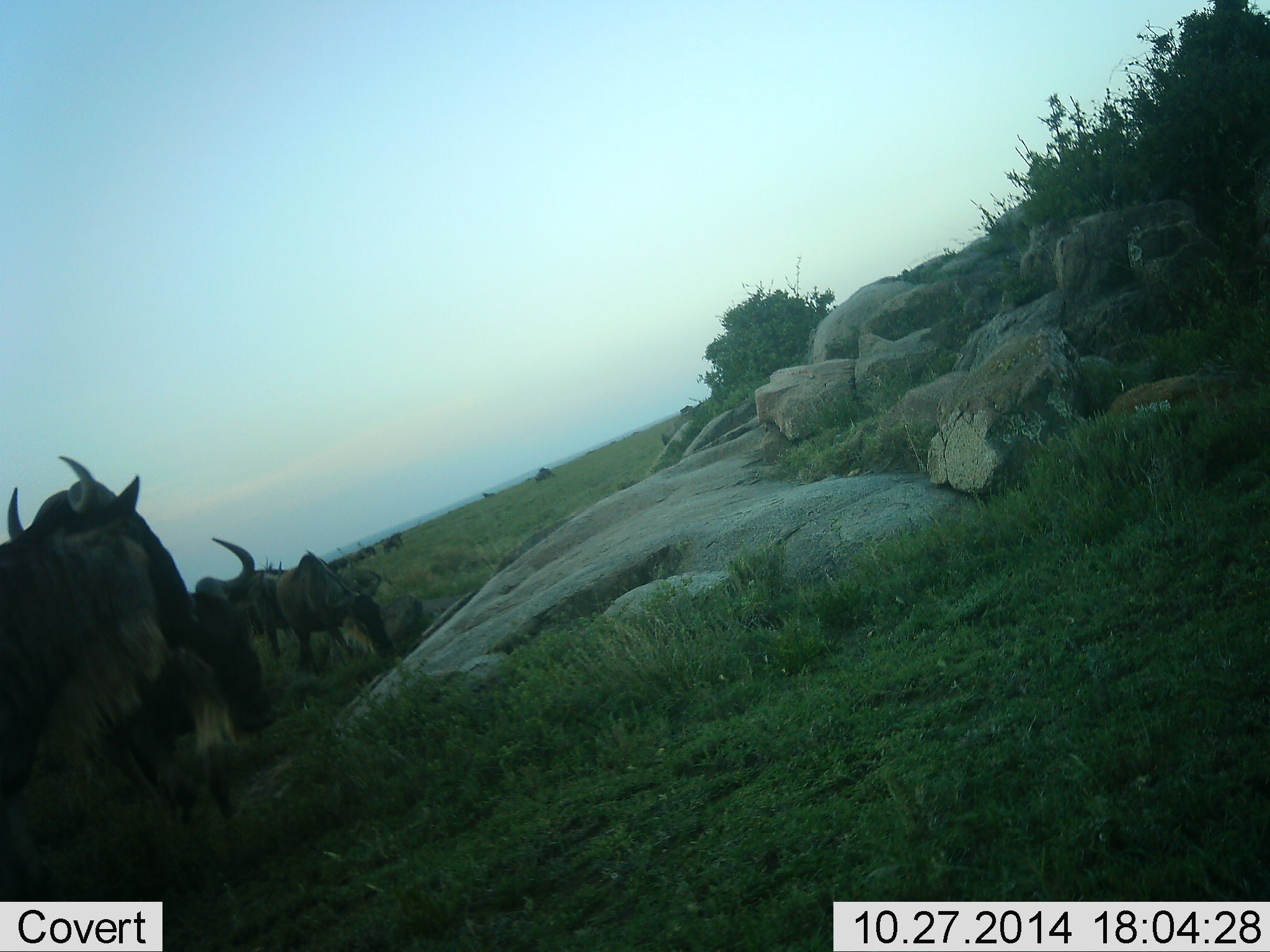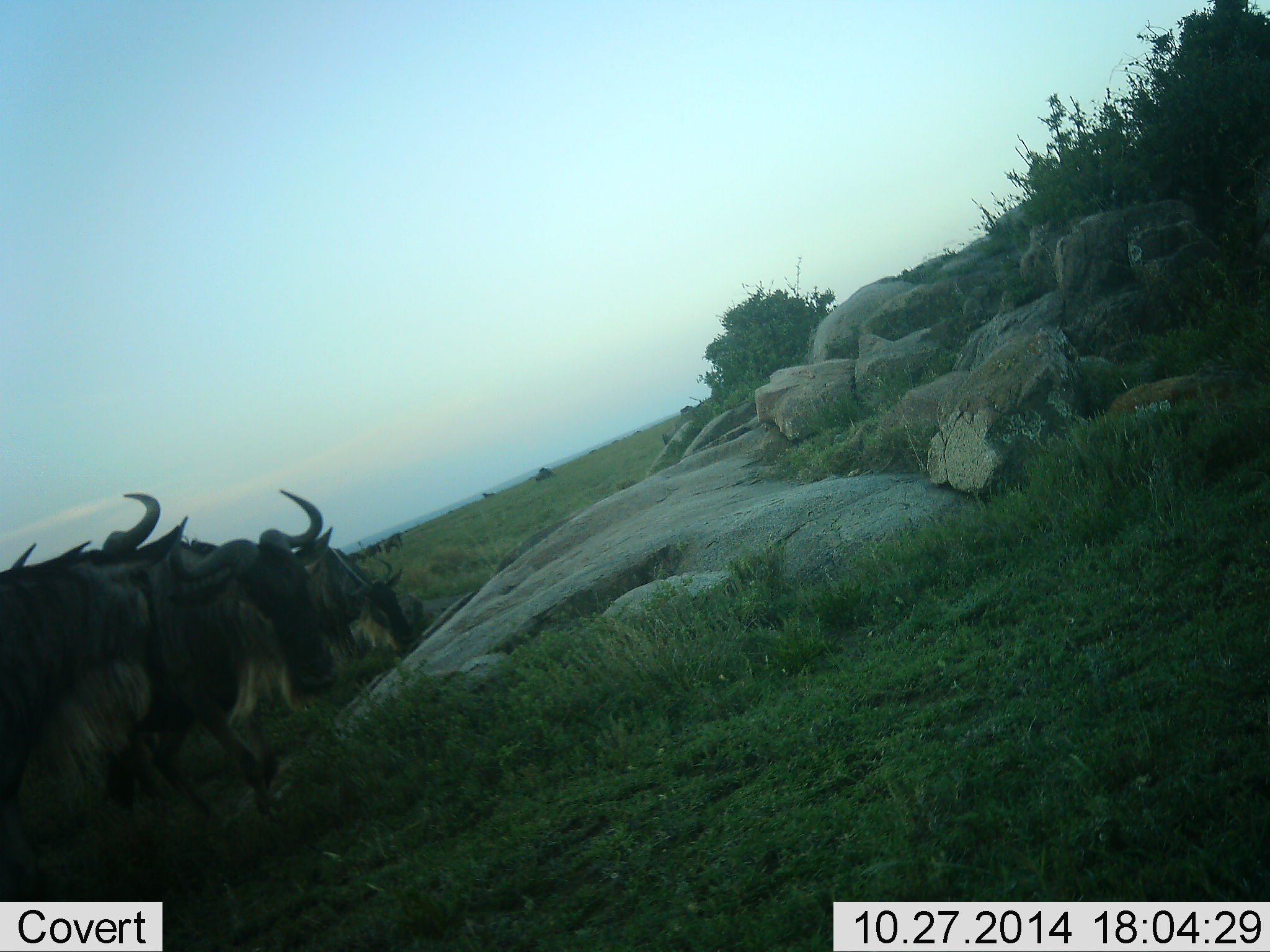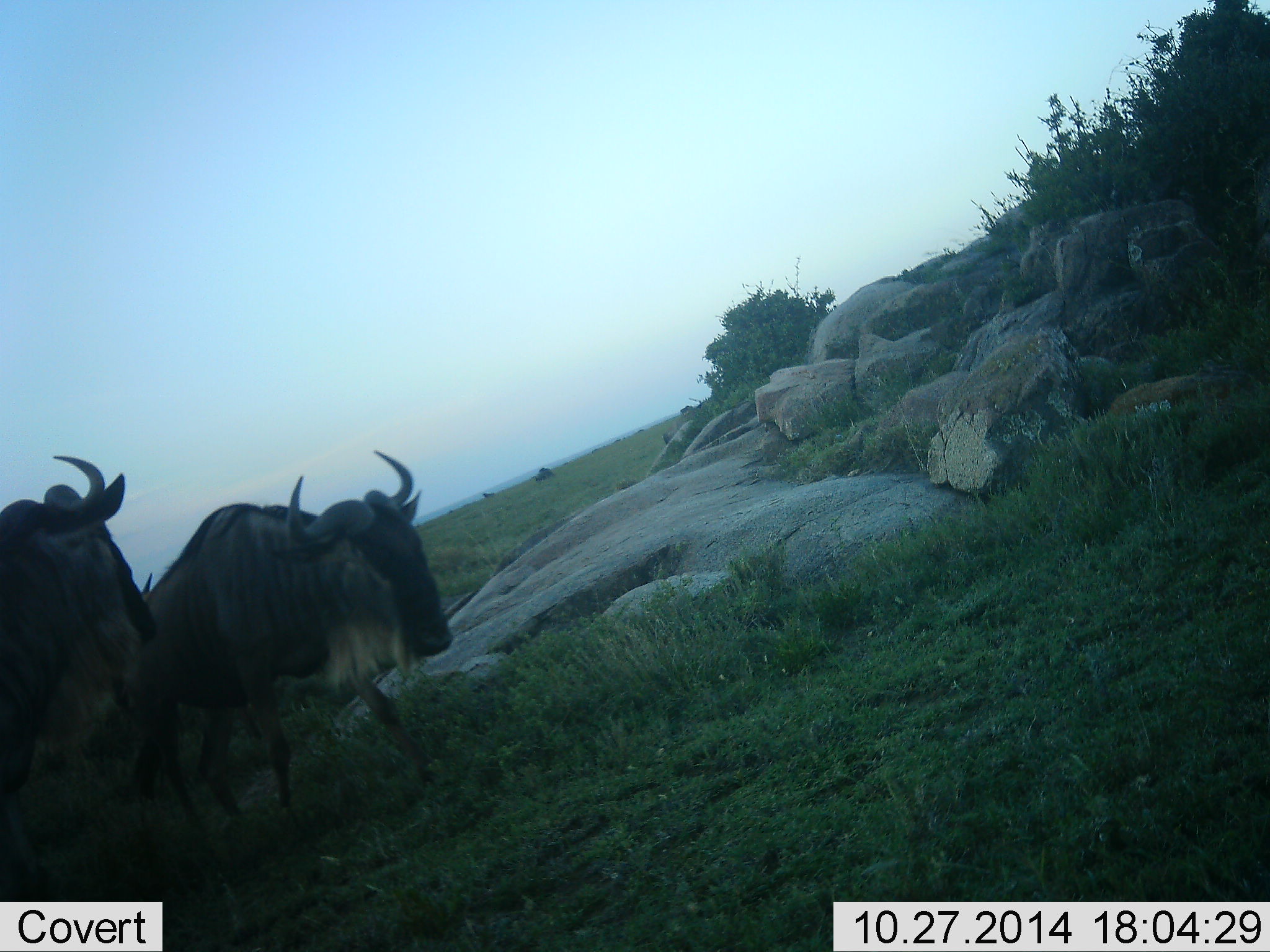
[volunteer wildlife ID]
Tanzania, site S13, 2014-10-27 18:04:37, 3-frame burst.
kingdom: Animalia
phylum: Chordata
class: Mammalia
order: Artiodactyla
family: Bovidae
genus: Connochaetes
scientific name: Connochaetes taurinus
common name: blue wildebeest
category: wildebeest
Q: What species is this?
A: Wildebeest (blue wildebeest) (Connochaetes taurinus).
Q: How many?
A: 7.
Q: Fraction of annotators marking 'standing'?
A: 40%.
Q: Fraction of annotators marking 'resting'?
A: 0%.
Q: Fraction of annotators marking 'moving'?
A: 80%.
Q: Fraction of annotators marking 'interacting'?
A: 20%.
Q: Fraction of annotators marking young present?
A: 0%.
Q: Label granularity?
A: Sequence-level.